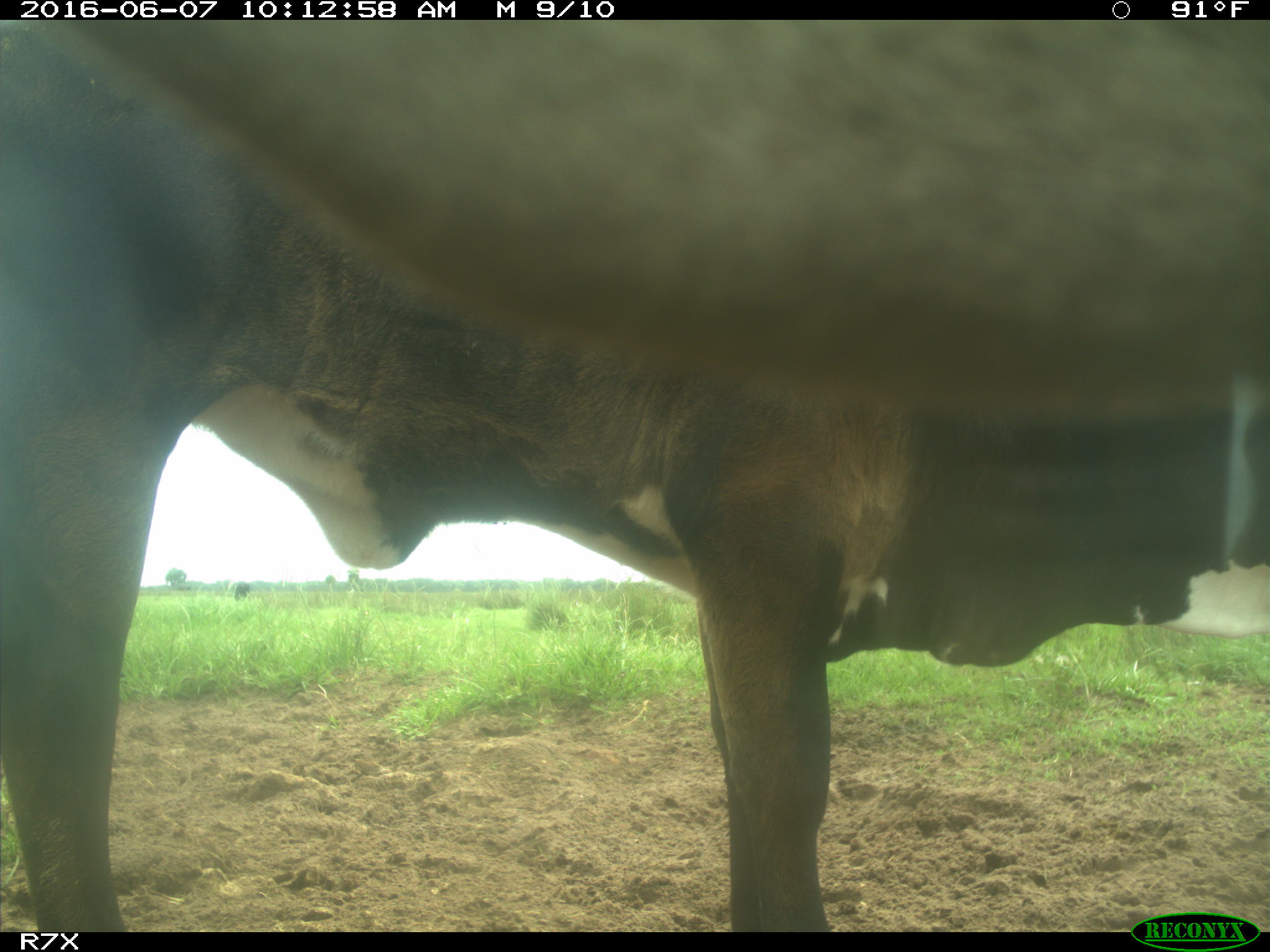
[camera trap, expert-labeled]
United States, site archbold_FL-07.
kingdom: Animalia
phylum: Chordata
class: Mammalia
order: Artiodactyla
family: Bovidae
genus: Bos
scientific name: Bos taurus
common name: domestic cow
Bos taurus (domestic cow).